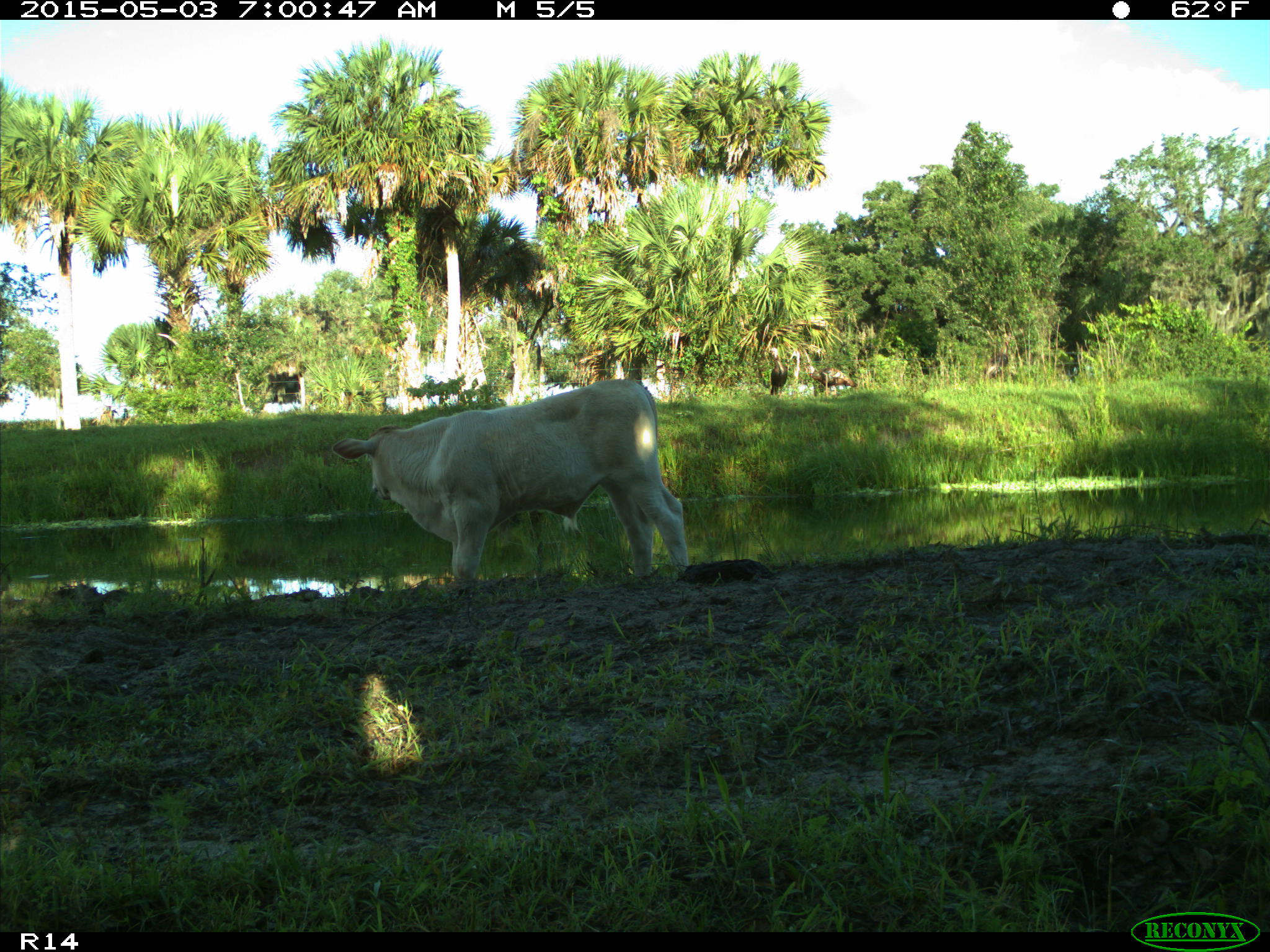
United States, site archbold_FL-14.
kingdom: Animalia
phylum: Chordata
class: Mammalia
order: Artiodactyla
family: Bovidae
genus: Bos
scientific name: Bos taurus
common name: domestic cow